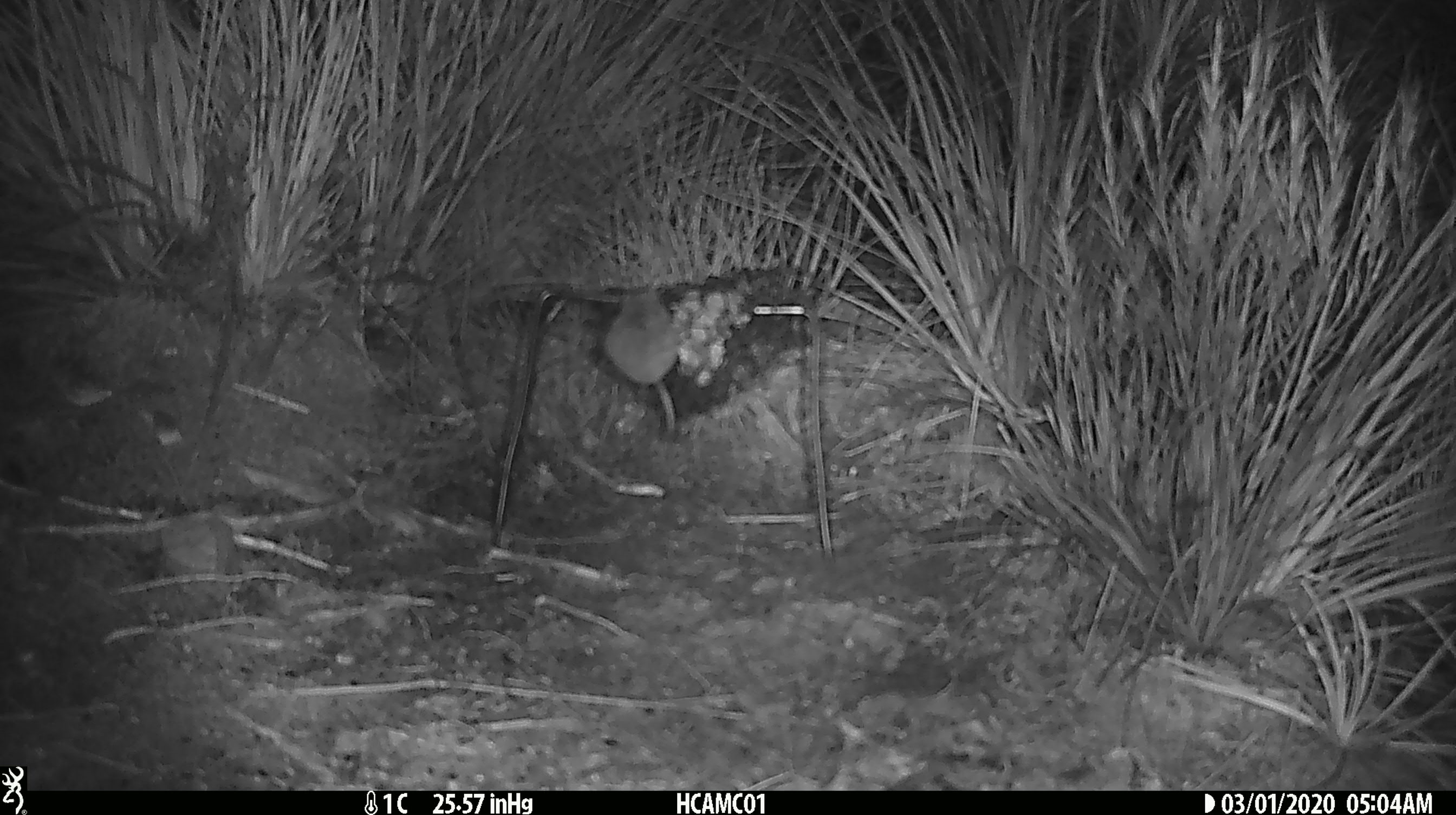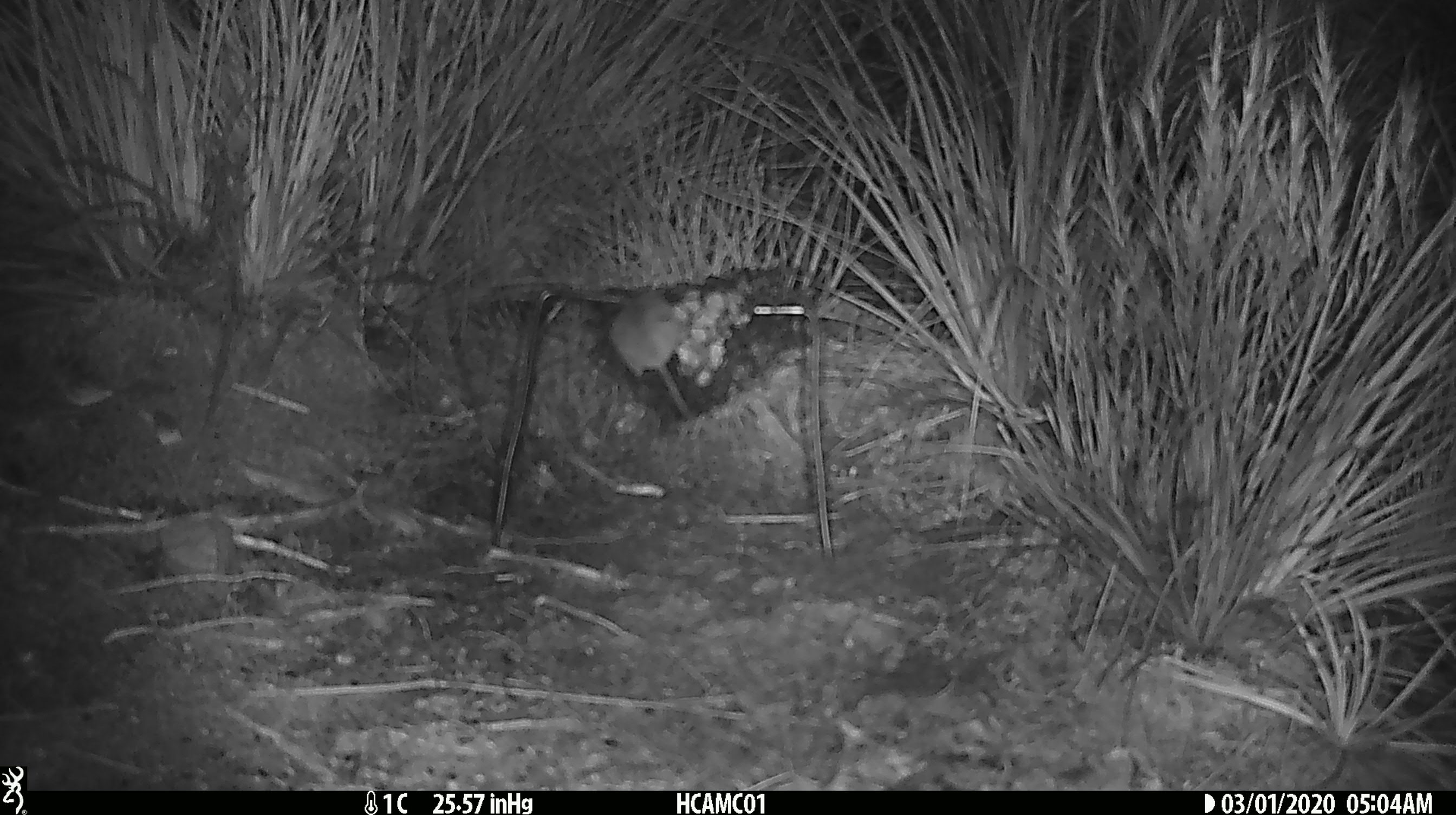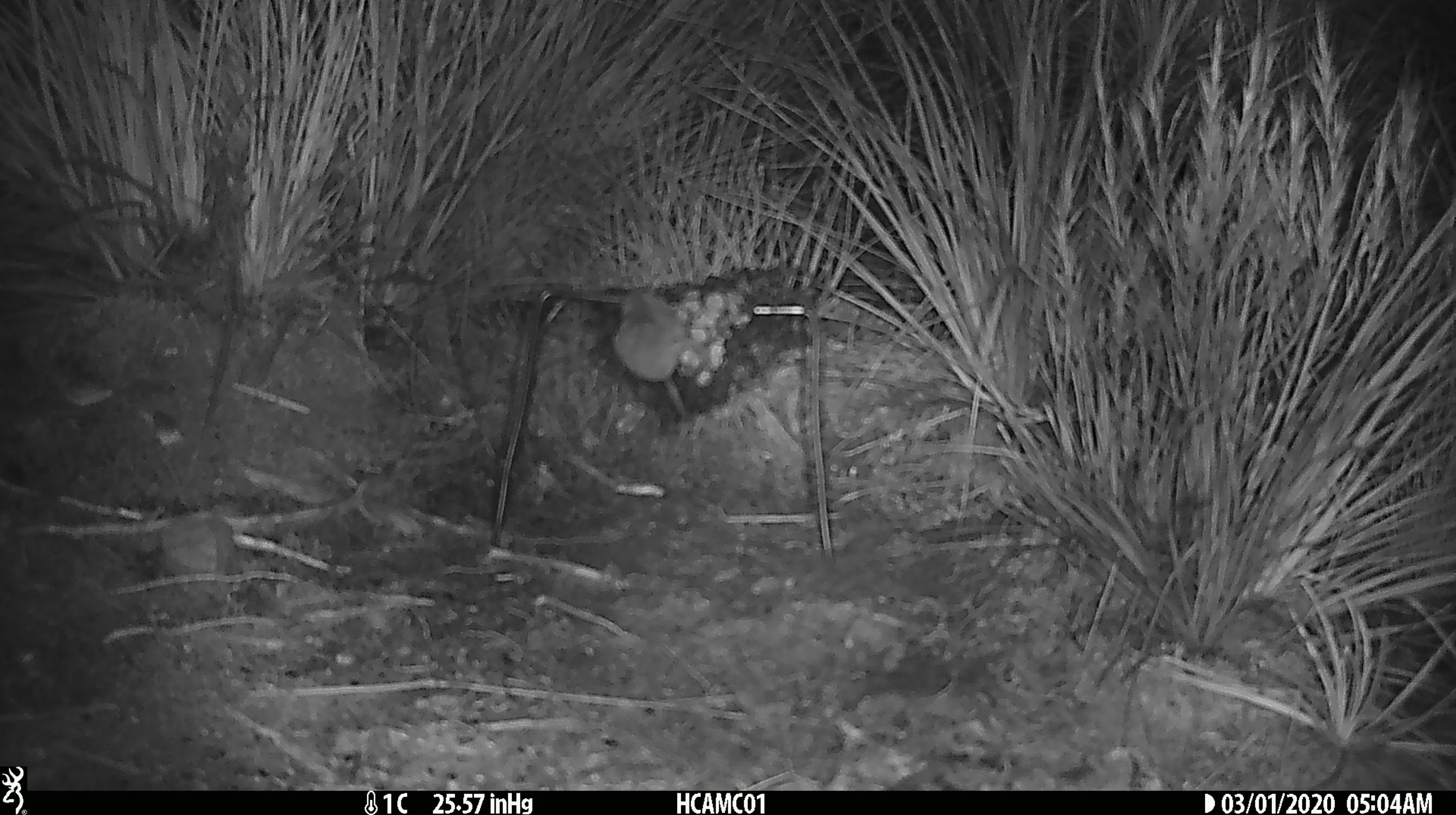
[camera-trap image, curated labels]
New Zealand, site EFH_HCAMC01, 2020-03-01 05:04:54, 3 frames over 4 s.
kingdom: Animalia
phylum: Chordata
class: Mammalia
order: Rodentia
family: Muridae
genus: Mus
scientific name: Mus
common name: mouse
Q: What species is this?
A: Mouse (Mus).